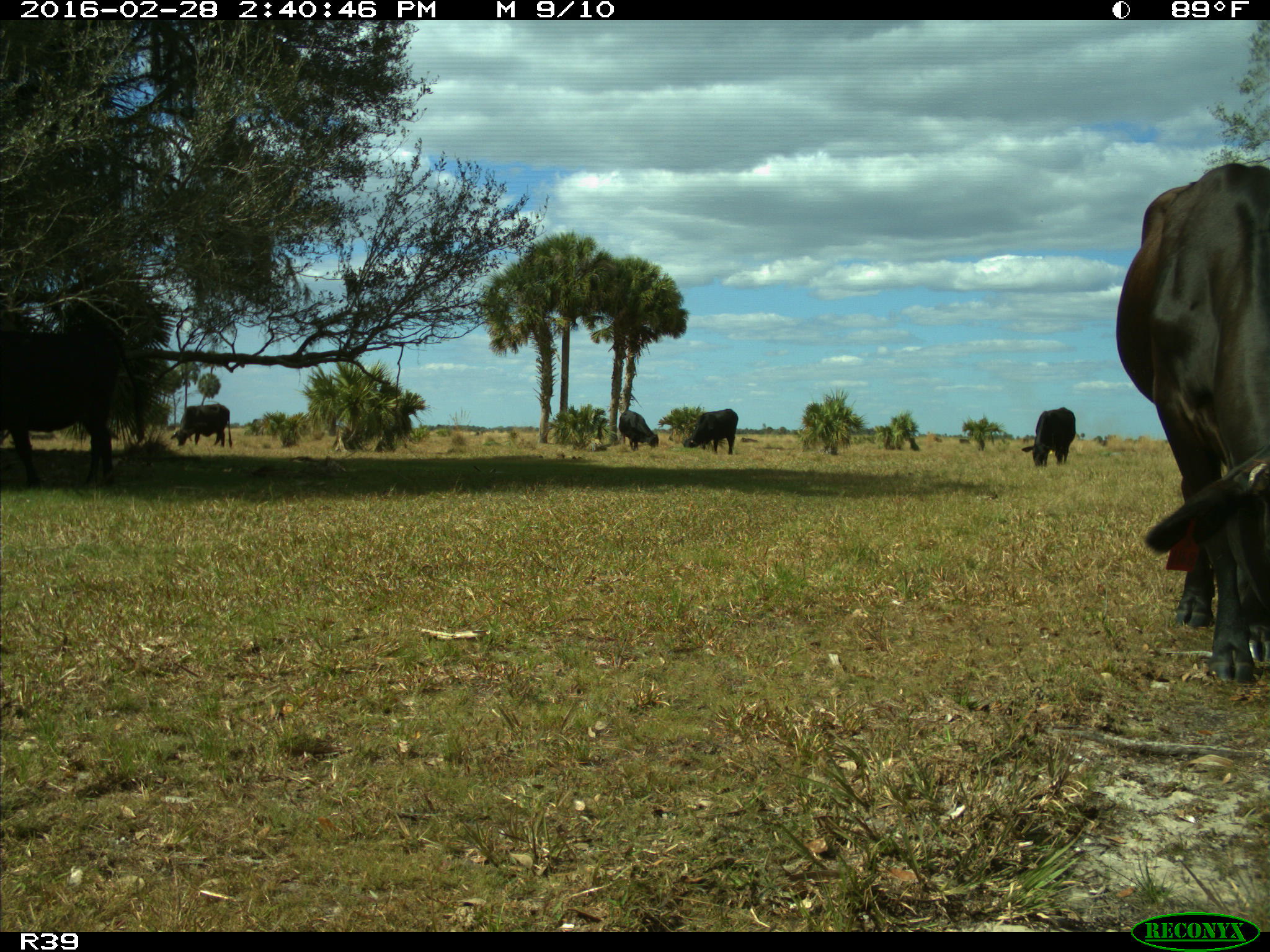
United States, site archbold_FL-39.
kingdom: Animalia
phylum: Chordata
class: Mammalia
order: Artiodactyla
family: Bovidae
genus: Bos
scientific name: Bos taurus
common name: domestic cow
Bos taurus (domestic cow).